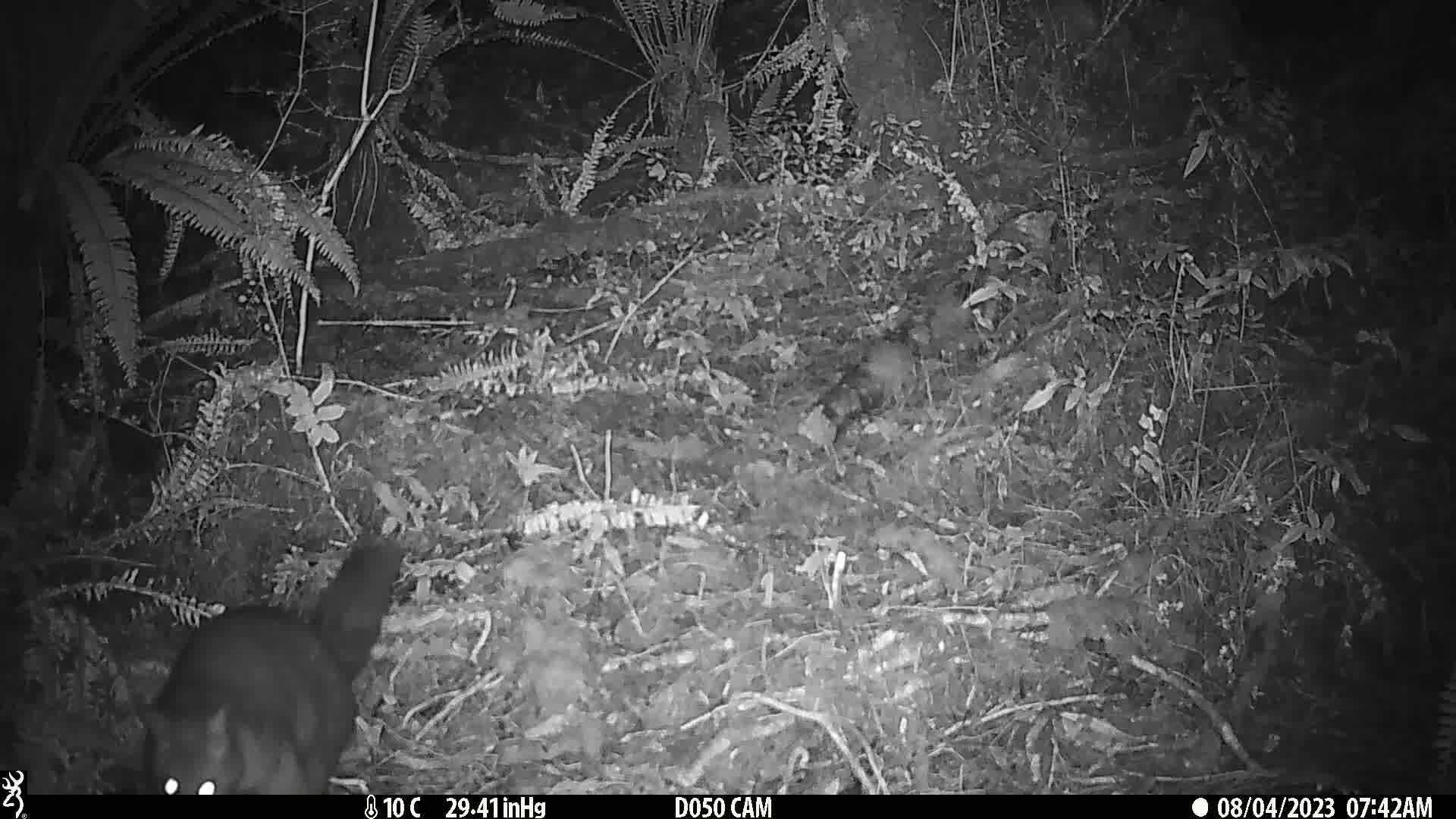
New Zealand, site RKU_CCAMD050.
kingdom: Animalia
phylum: Chordata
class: Mammalia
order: Diprotodontia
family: Phalangeridae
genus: Trichosurus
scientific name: Trichosurus vulpecula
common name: common brushtail possum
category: possum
Possum (common brushtail possum) (Trichosurus vulpecula).